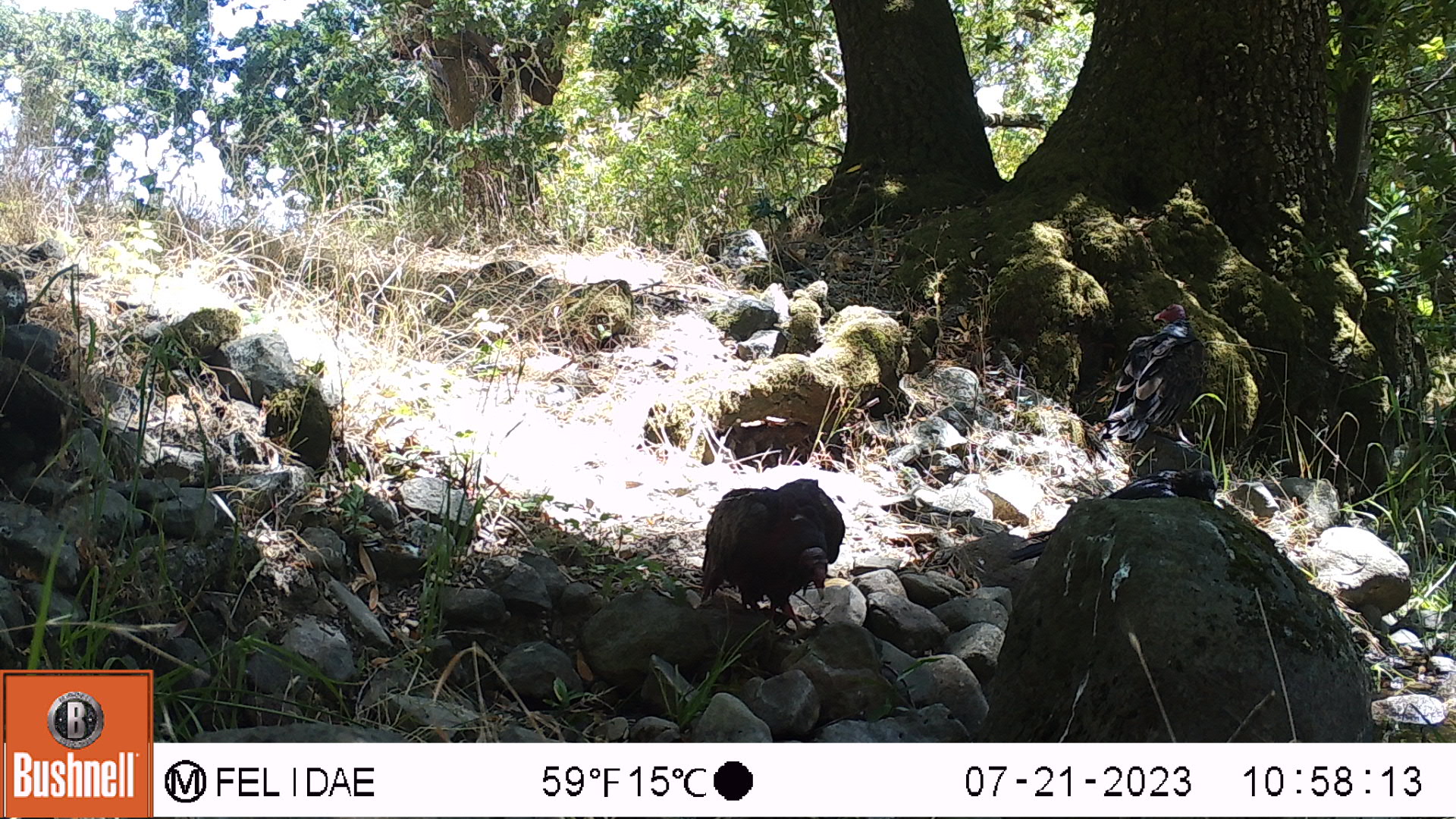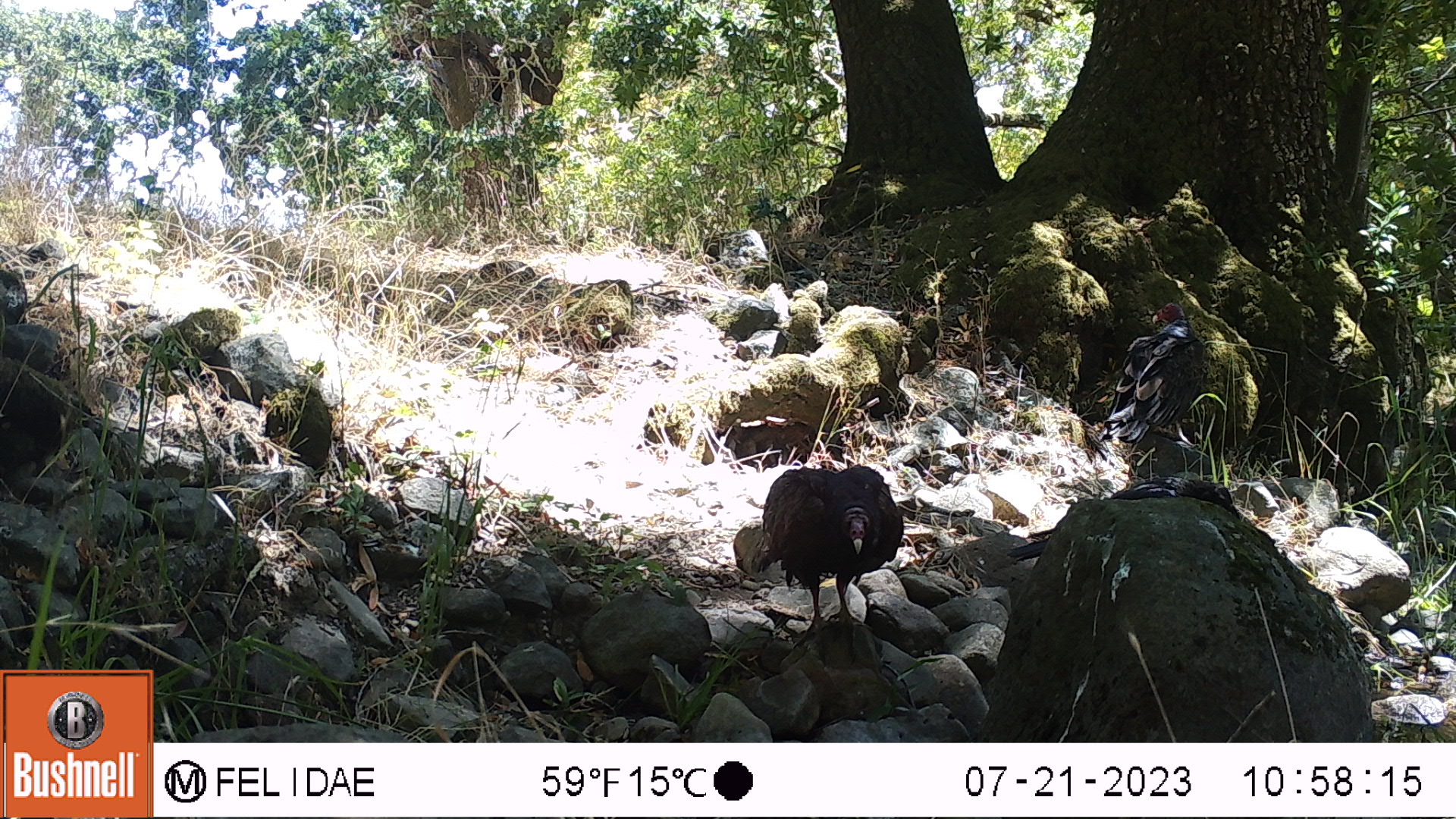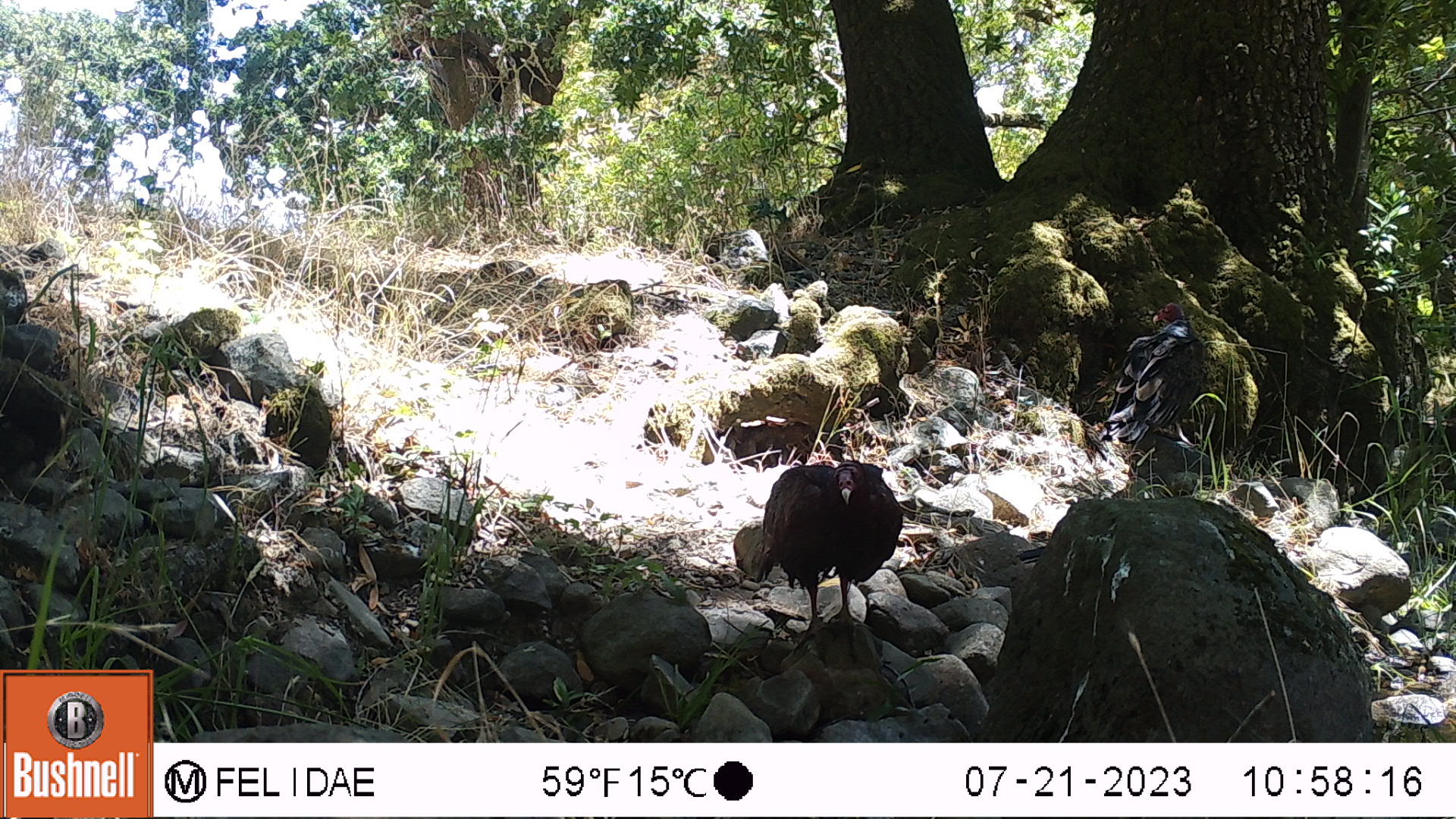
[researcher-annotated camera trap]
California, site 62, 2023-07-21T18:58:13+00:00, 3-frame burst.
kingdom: Animalia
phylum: Chordata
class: Aves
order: Cathartiformes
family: Cathartidae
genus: Cathartes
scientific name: Cathartes aura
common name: turkey vulture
Turkey vulture (Cathartes aura).